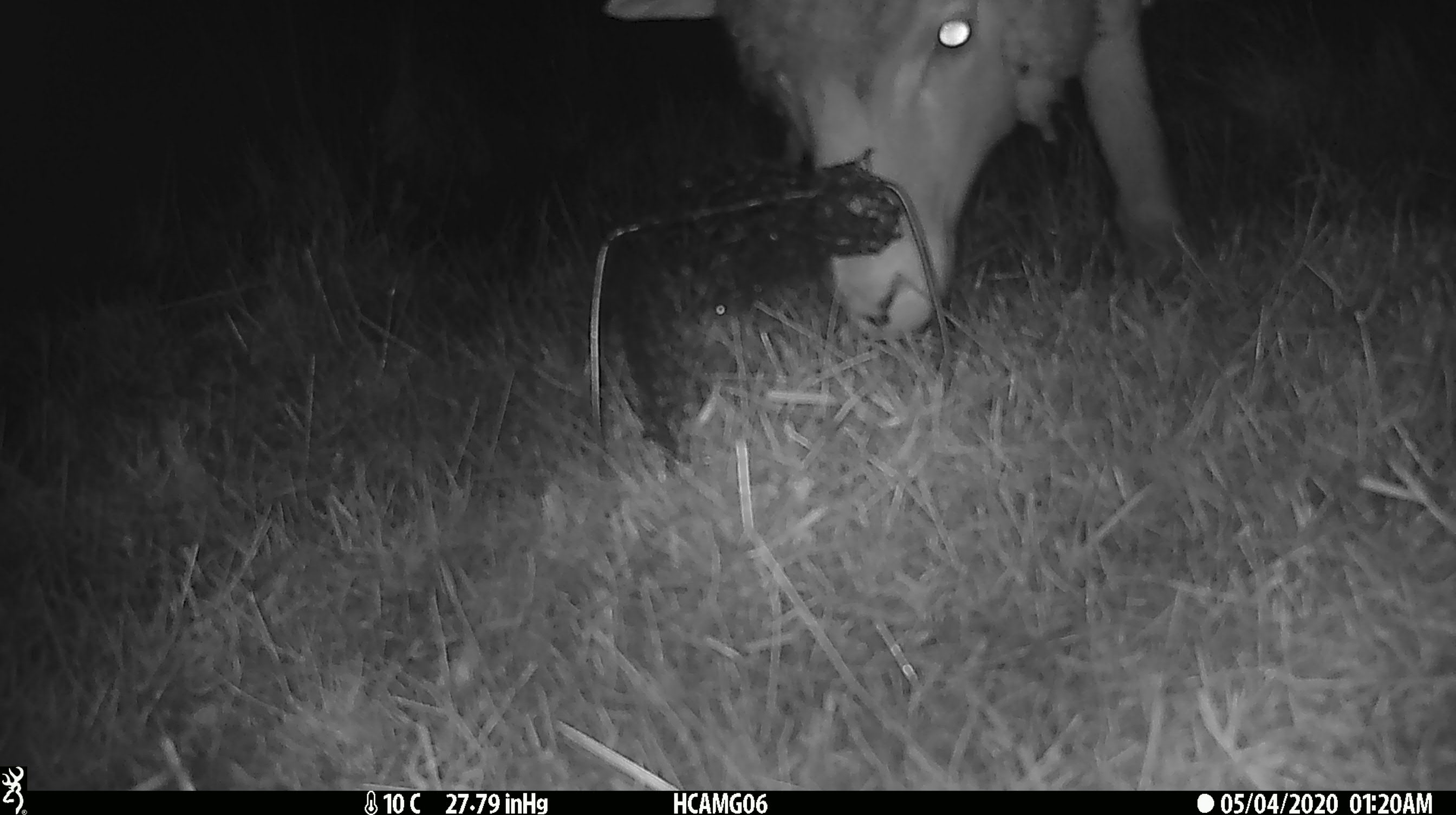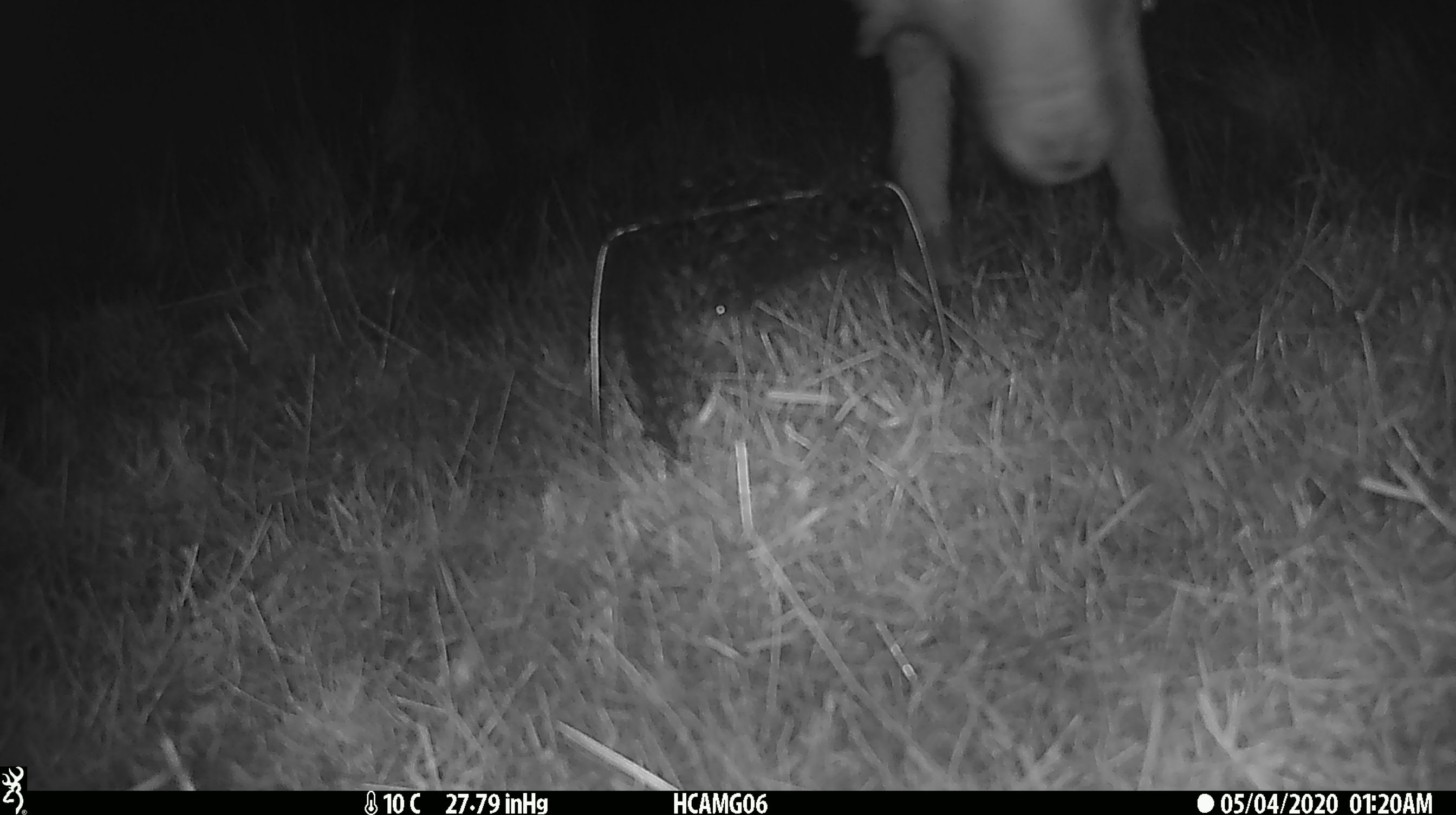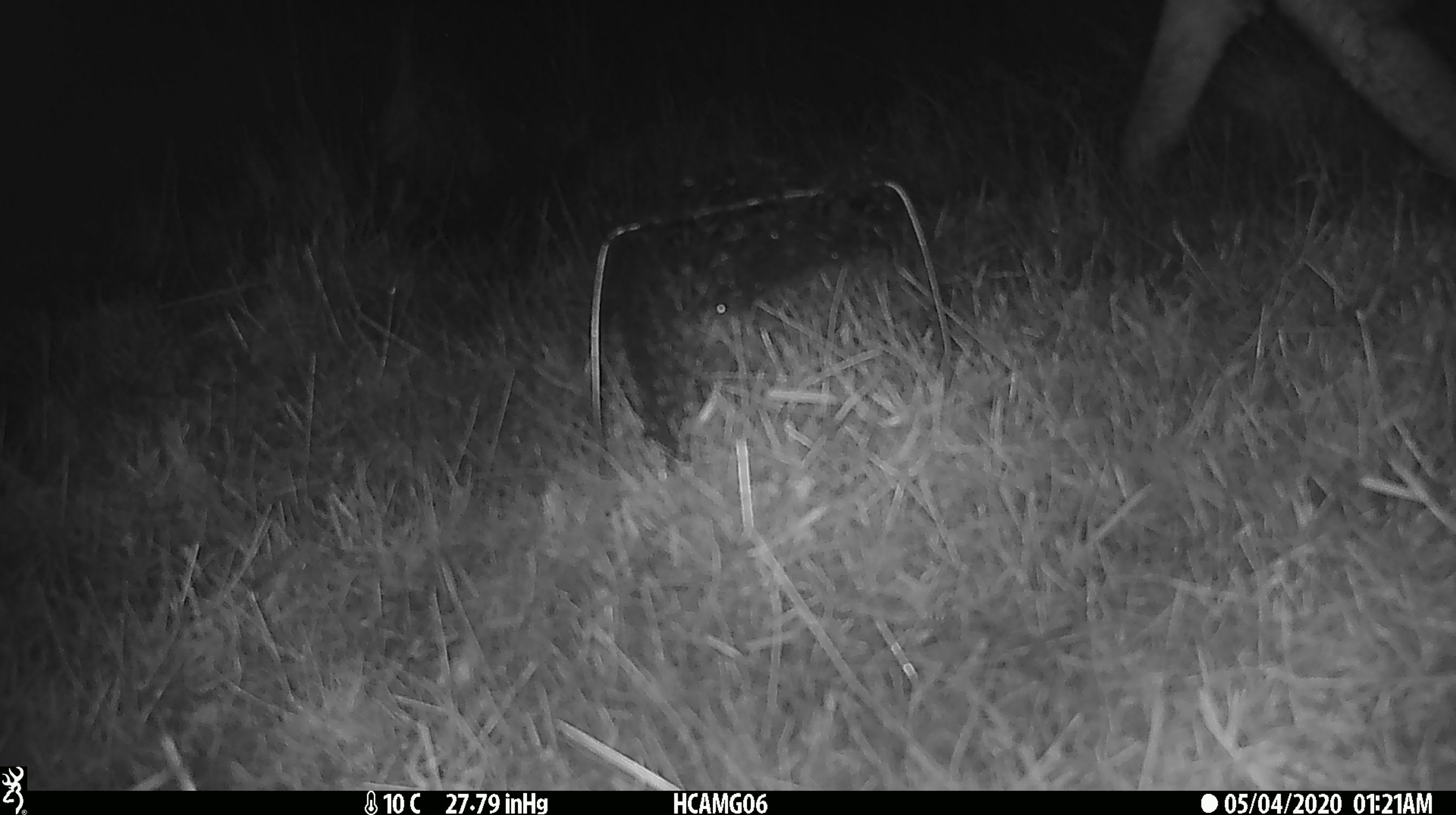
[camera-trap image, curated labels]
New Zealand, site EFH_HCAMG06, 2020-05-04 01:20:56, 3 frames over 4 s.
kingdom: Animalia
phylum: Chordata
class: Mammalia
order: Artiodactyla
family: Bovidae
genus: Ovis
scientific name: Ovis aries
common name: domestic sheep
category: sheep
Sheep (domestic sheep) (Ovis aries).